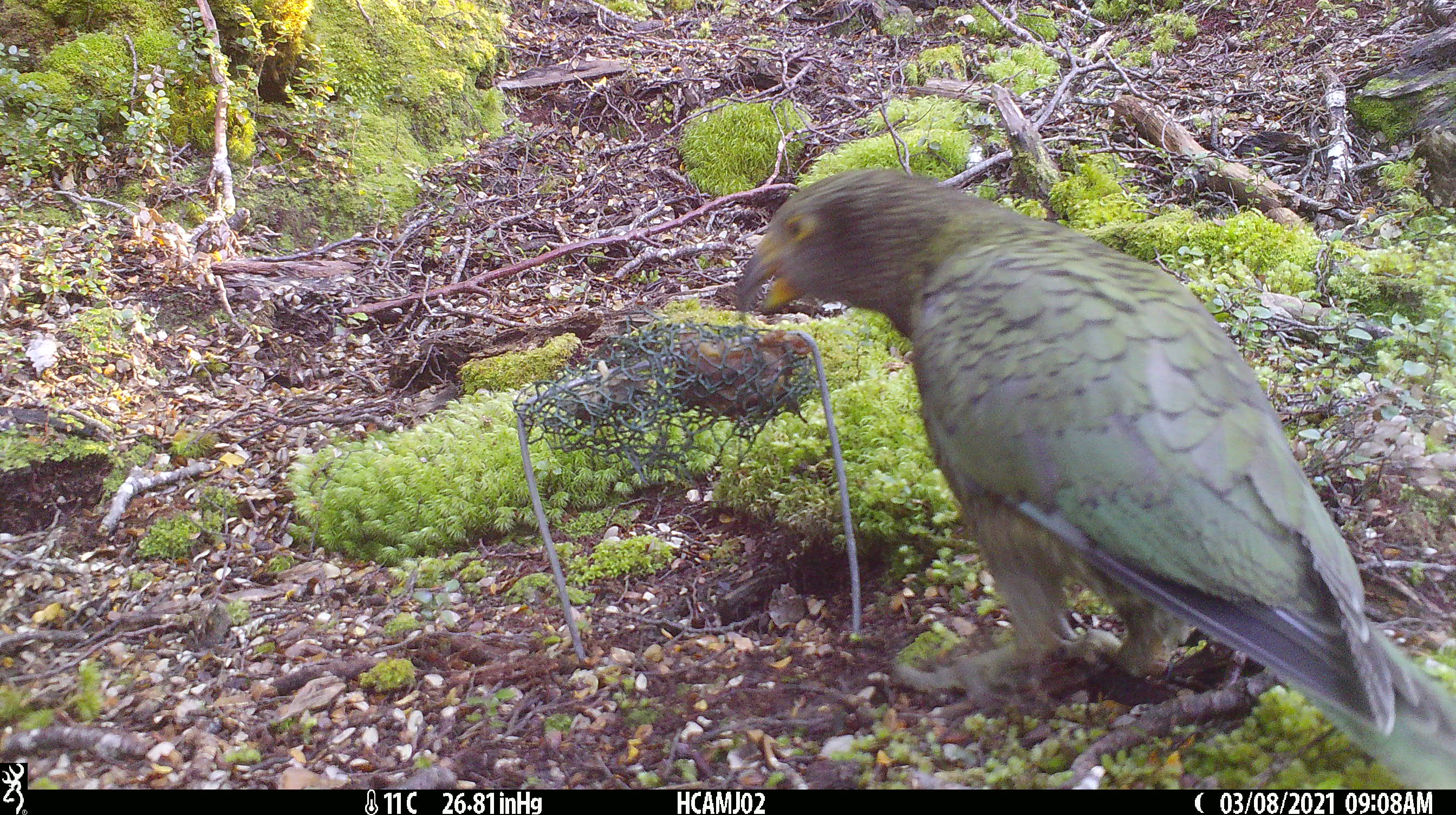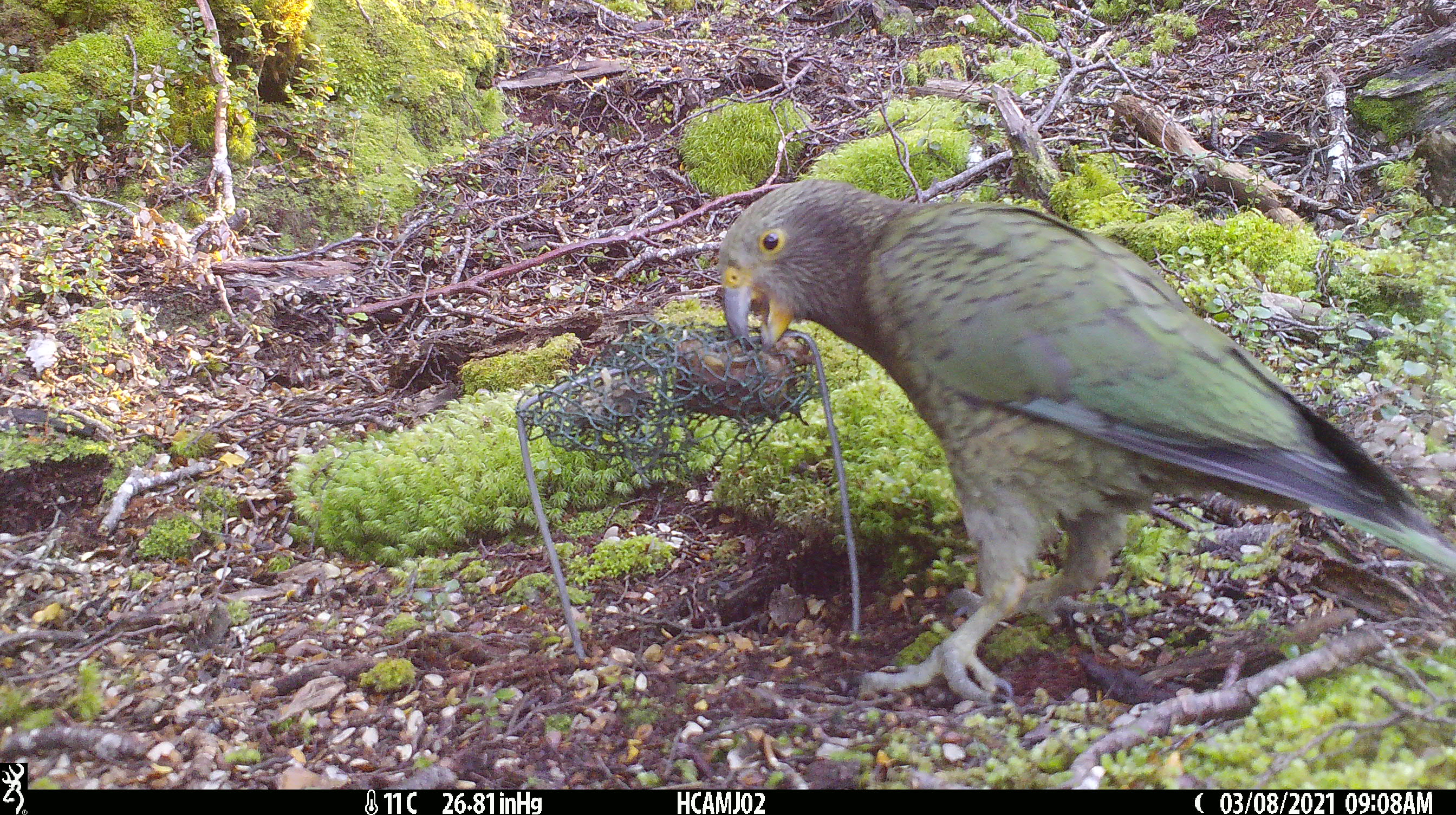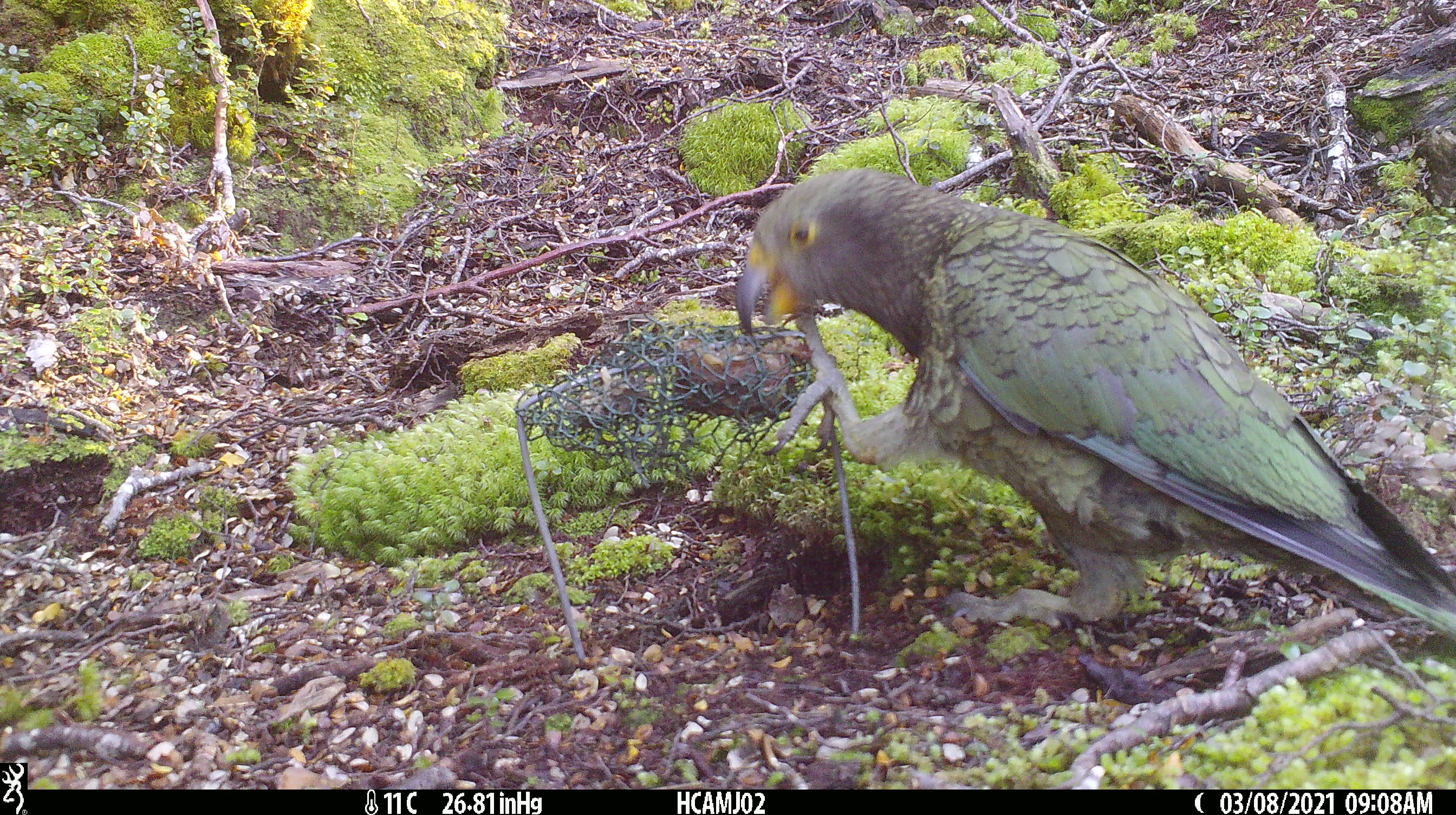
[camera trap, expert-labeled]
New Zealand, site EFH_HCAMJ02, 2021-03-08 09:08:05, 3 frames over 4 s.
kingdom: Animalia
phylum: Chordata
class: Aves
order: Psittaciformes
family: Strigopidae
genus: Nestor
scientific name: Nestor notabilis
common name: kea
Kea (Nestor notabilis).